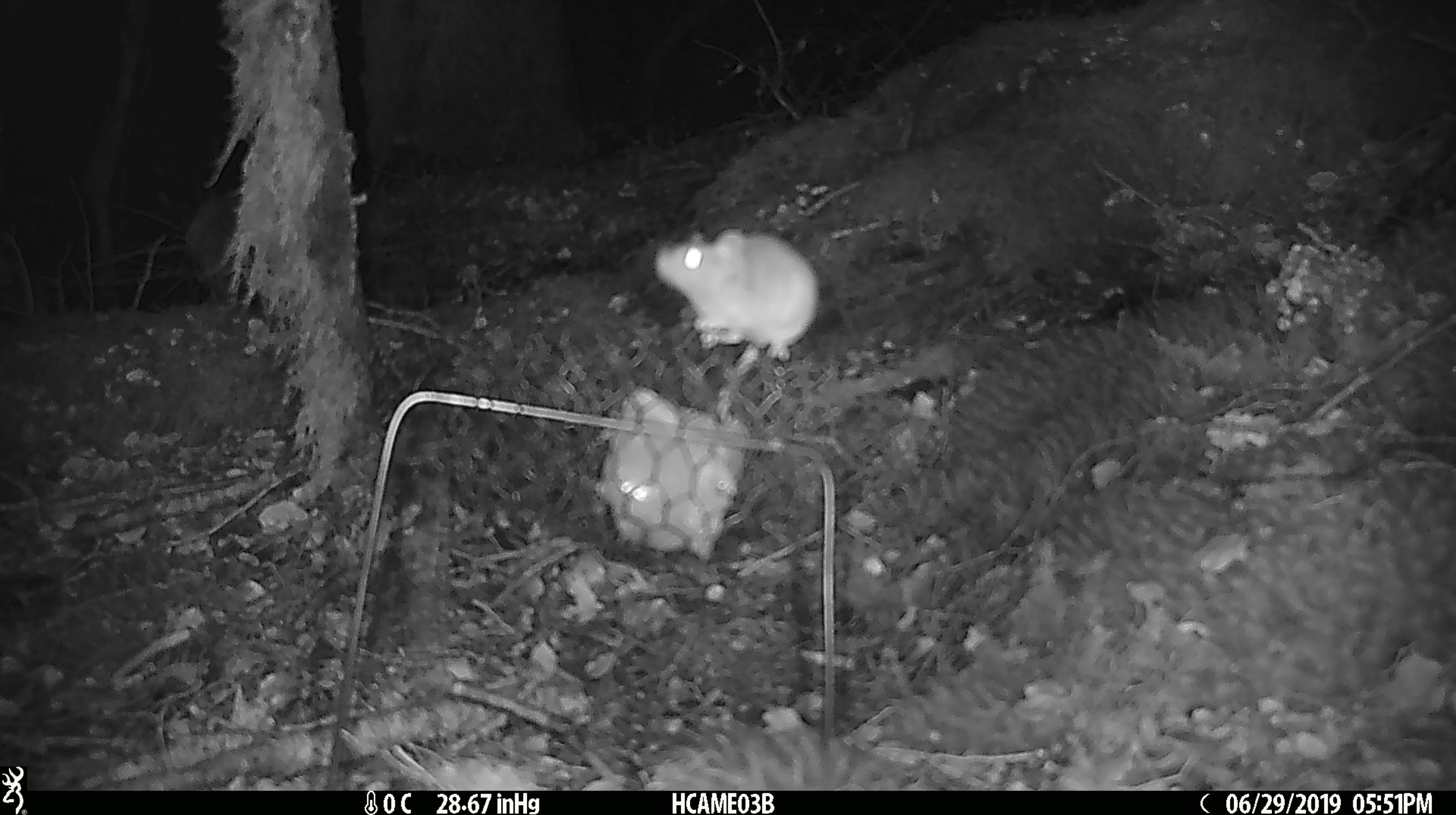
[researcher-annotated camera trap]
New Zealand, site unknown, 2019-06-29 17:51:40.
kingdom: Animalia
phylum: Chordata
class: Mammalia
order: Rodentia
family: Muridae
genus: Mus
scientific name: Mus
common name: mouse